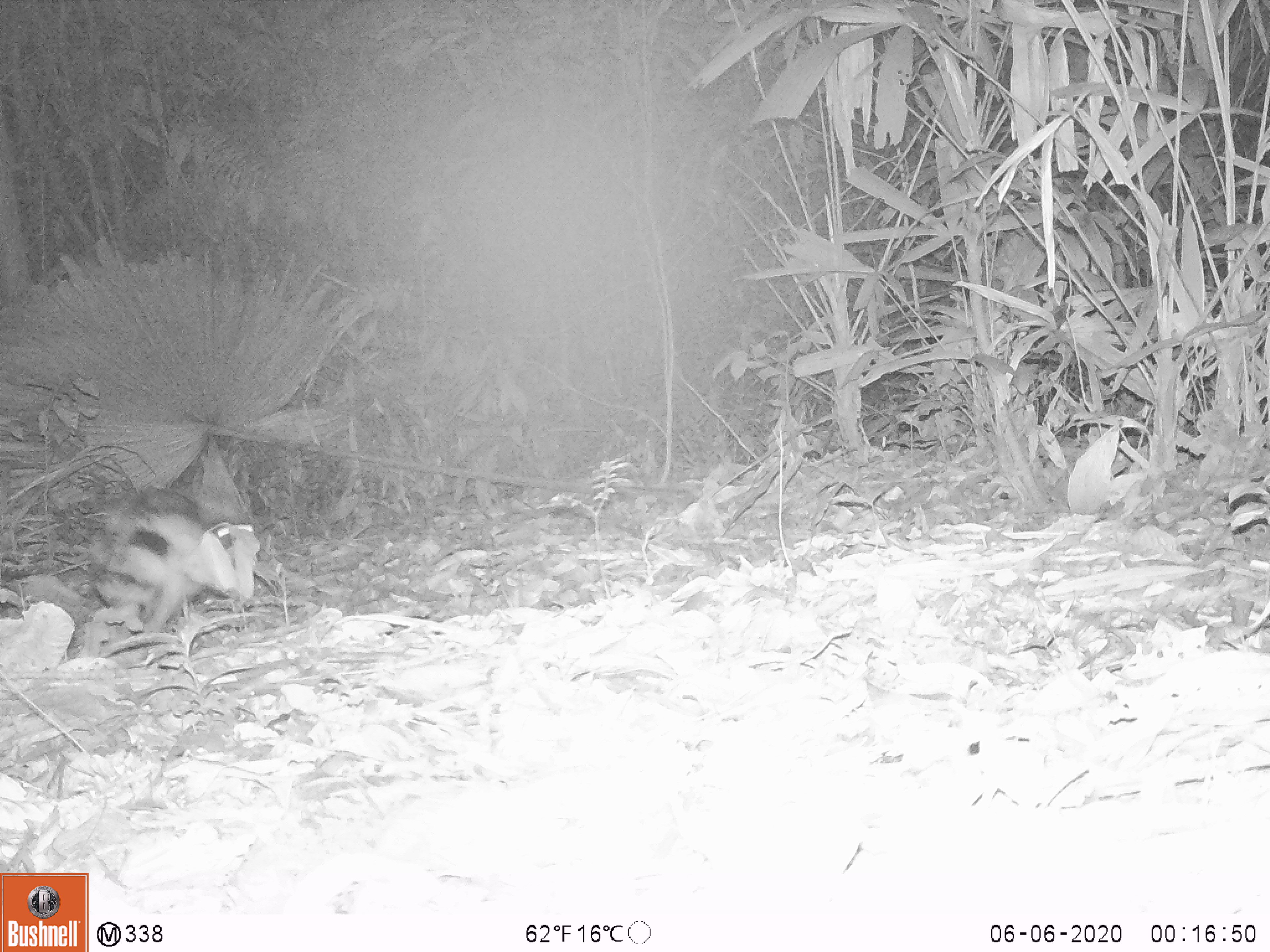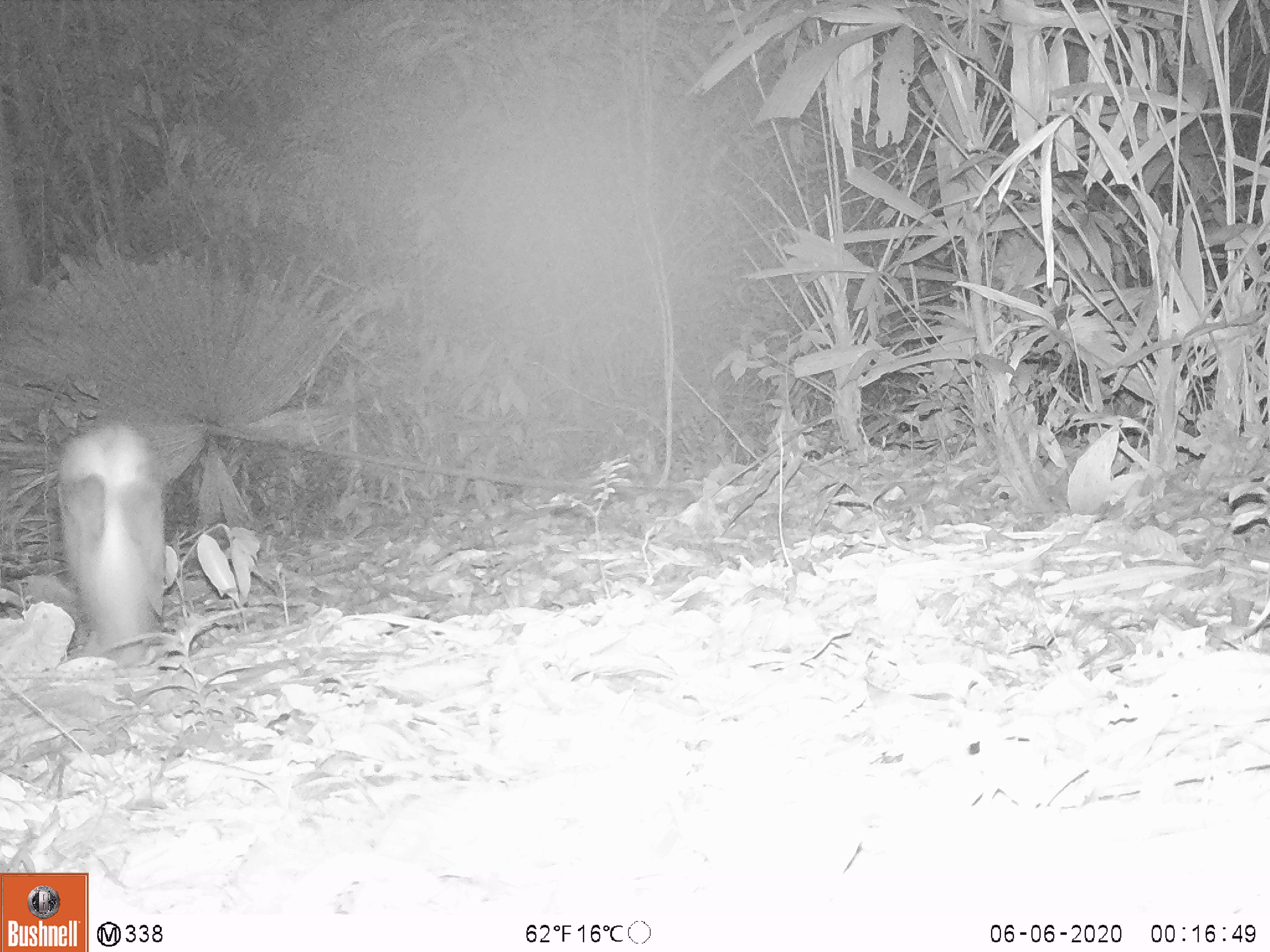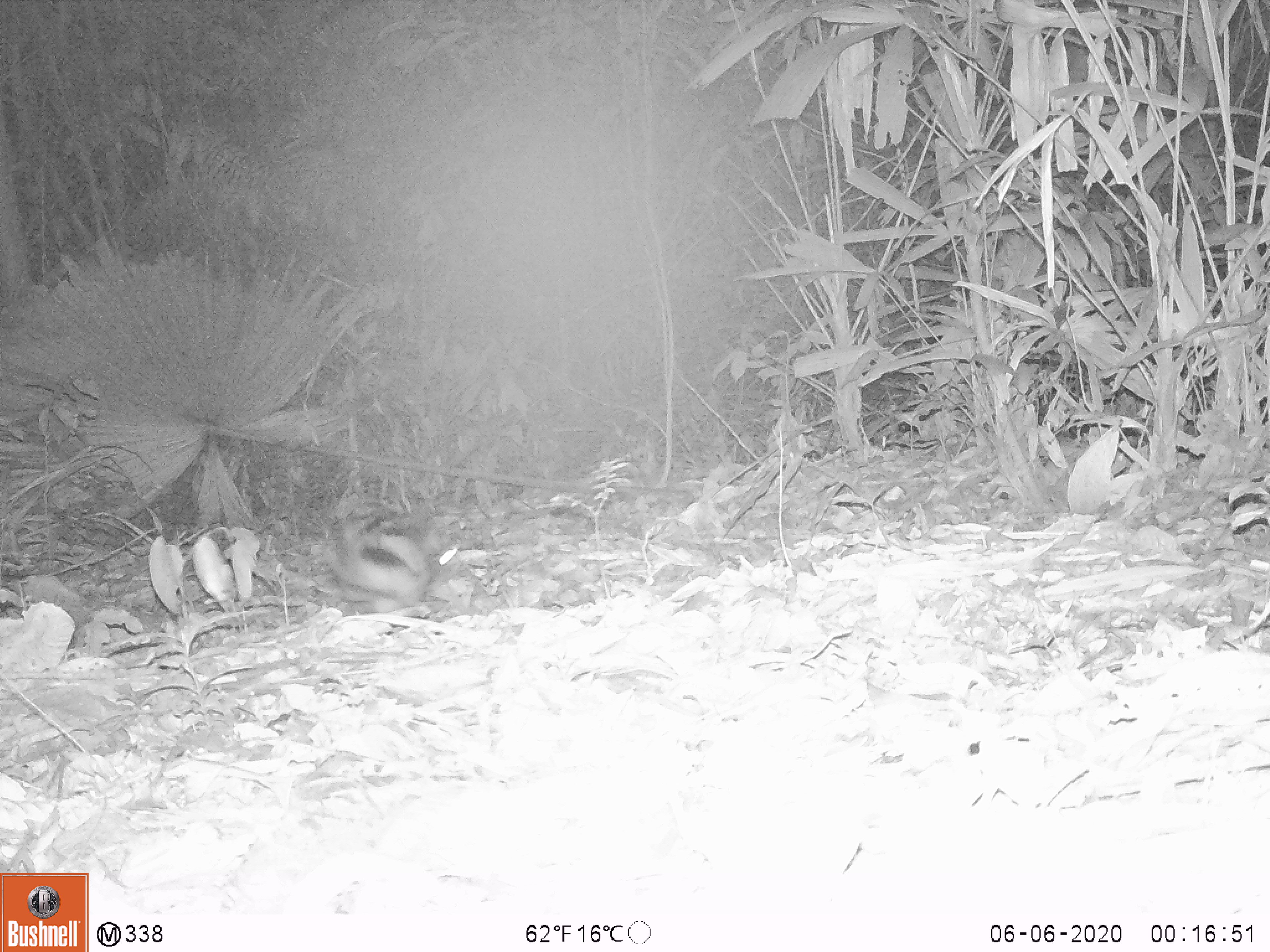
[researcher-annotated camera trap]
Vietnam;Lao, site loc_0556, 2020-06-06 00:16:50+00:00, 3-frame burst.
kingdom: Animalia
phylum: Chordata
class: Mammalia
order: Lagomorpha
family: Leporidae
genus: Nesolagus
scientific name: Nesolagus timminsi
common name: annamite striped rabbit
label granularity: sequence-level